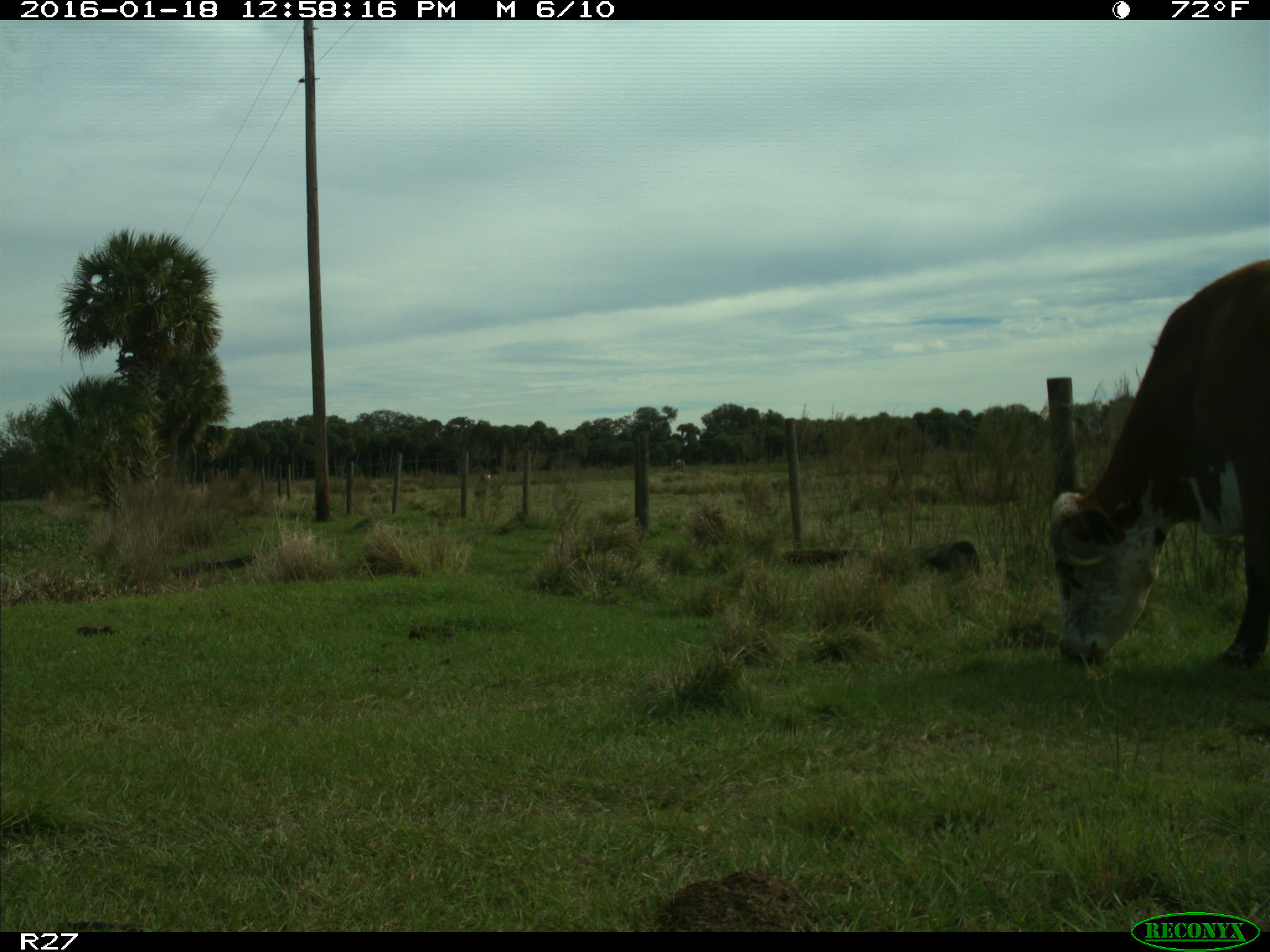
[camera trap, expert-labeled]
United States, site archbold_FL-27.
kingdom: Animalia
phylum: Chordata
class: Mammalia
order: Artiodactyla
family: Bovidae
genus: Bos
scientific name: Bos taurus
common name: domestic cow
Bos taurus (domestic cow).